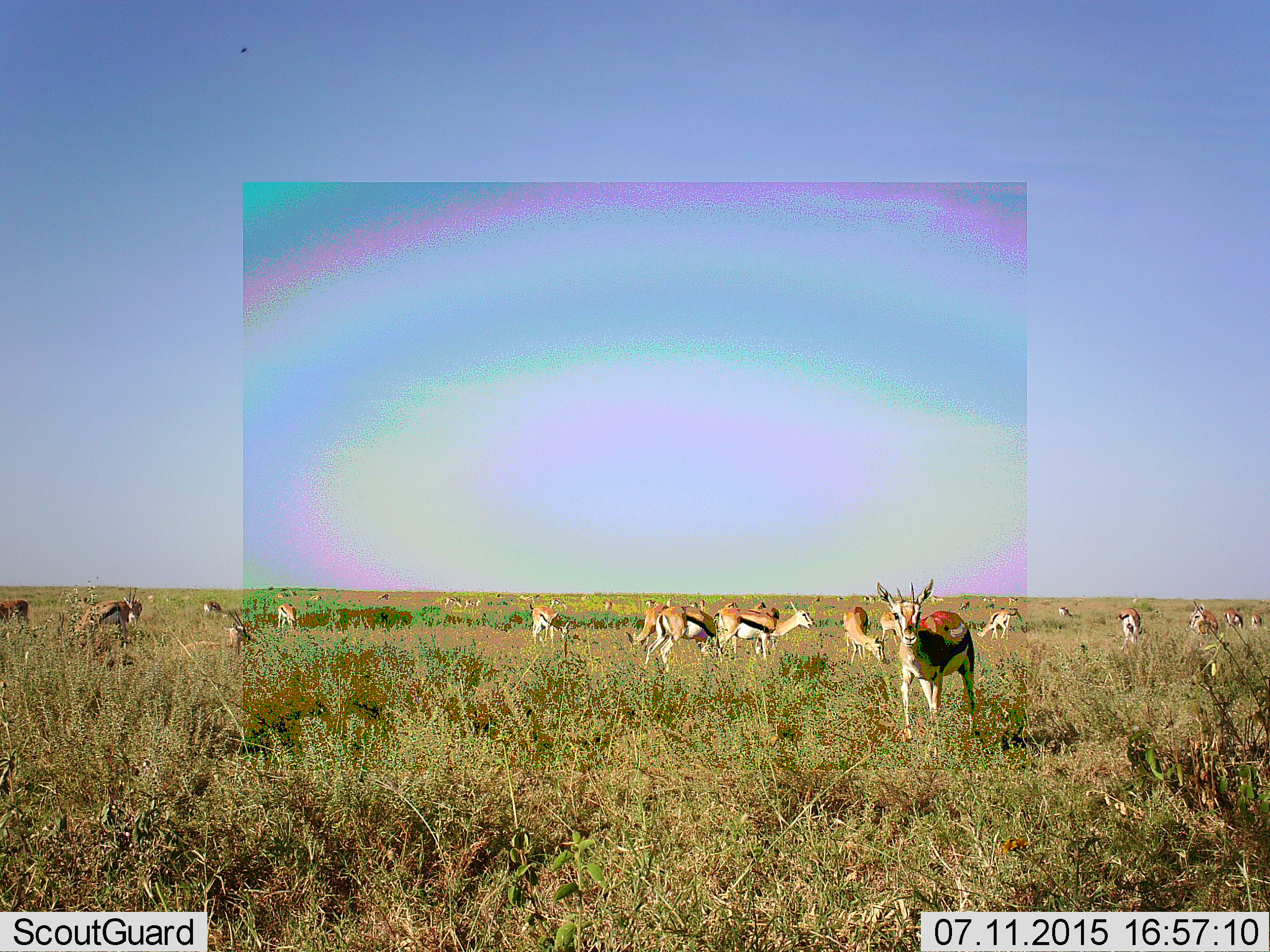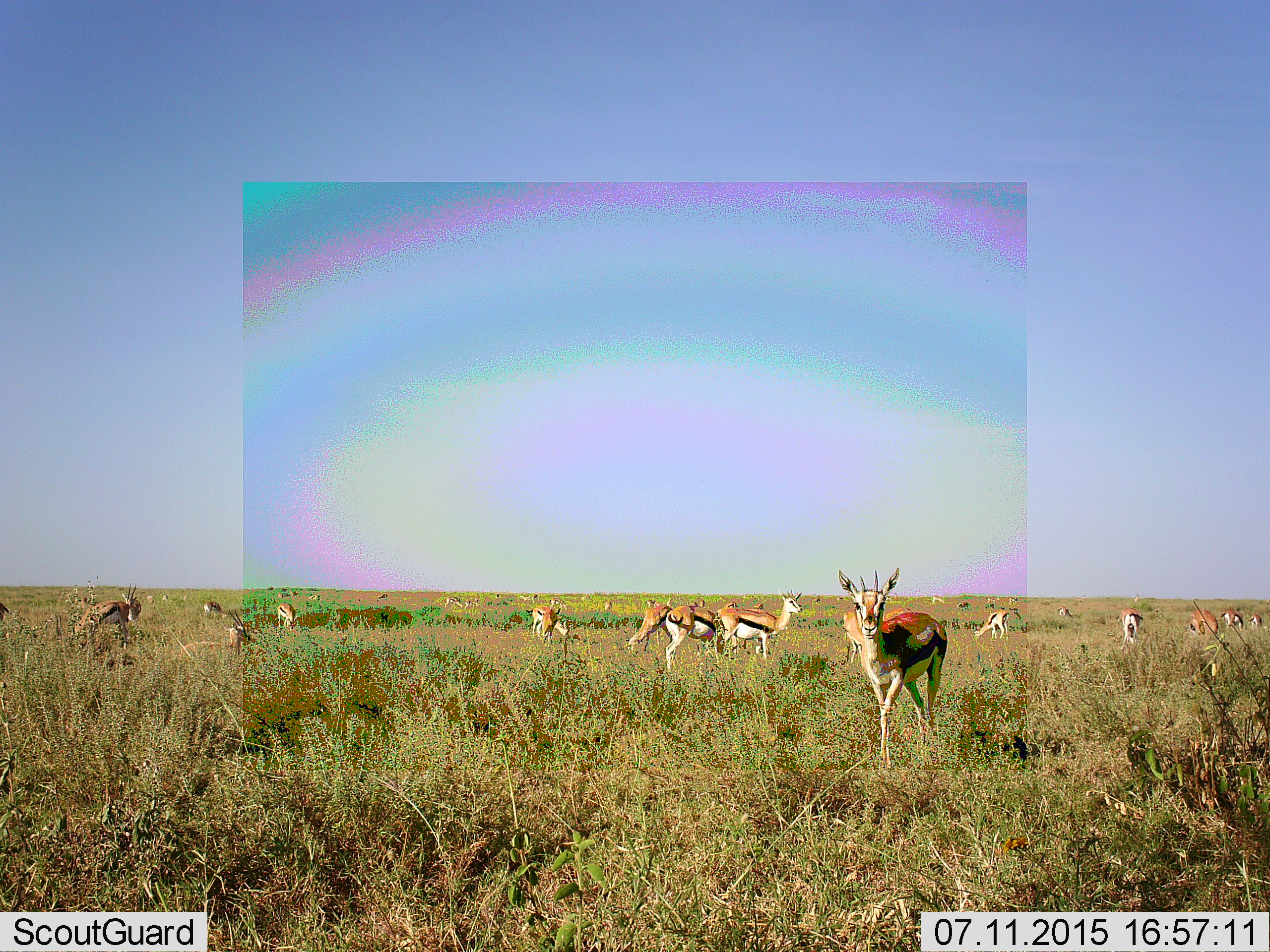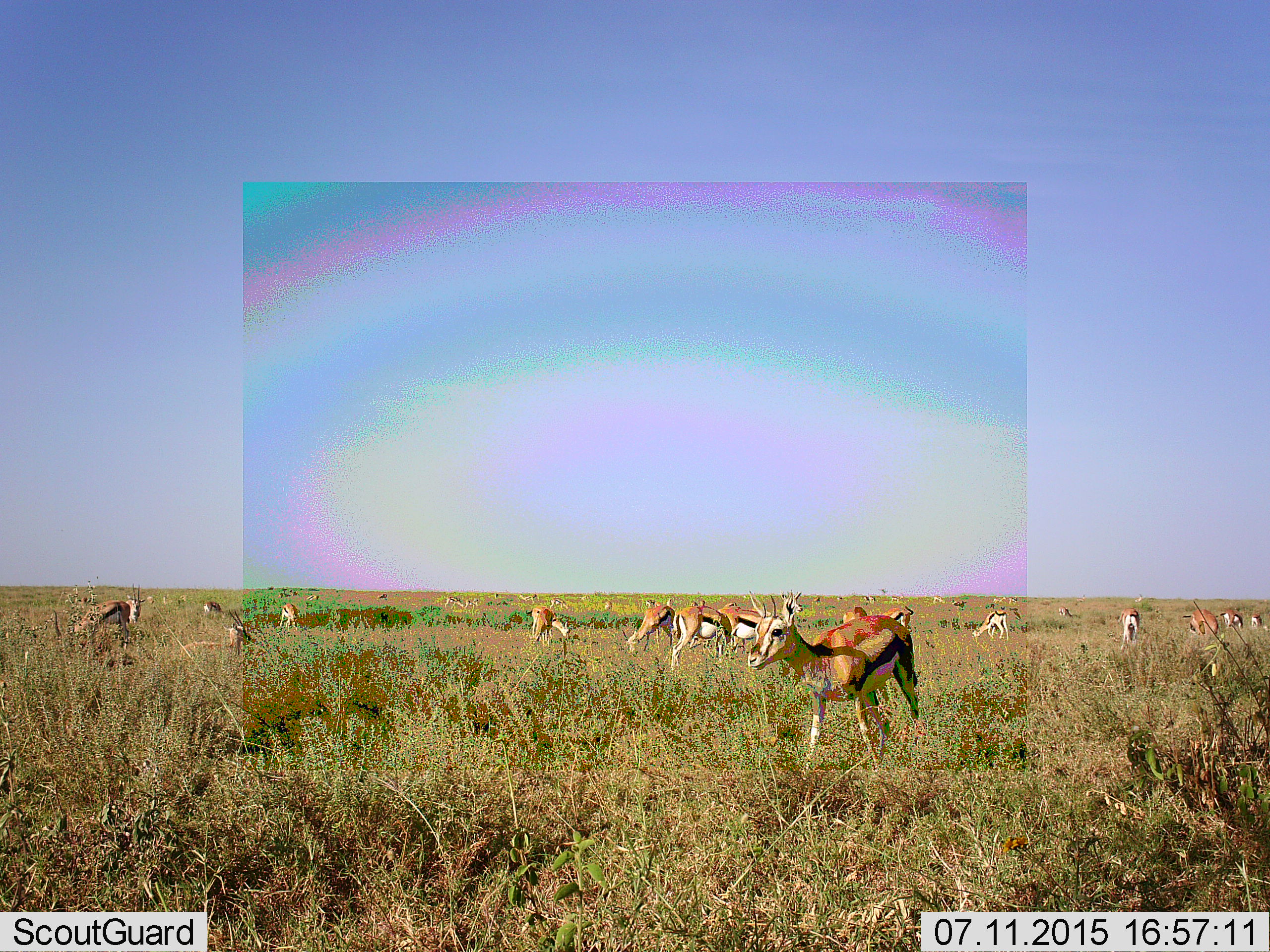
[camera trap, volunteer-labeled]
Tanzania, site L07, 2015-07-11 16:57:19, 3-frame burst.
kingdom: Animalia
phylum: Chordata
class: Mammalia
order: Artiodactyla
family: Bovidae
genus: Eudorcas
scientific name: Eudorcas thomsonii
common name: thomson's gazelle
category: gazellethomsons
Gazellethomsons (thomson's gazelle) (Eudorcas thomsonii), count 11-50. Behavior (volunteer vote fractions): standing 89%, resting 33%, moving 100%, interacting 33%. Young present (vote fraction): 33%. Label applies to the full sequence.